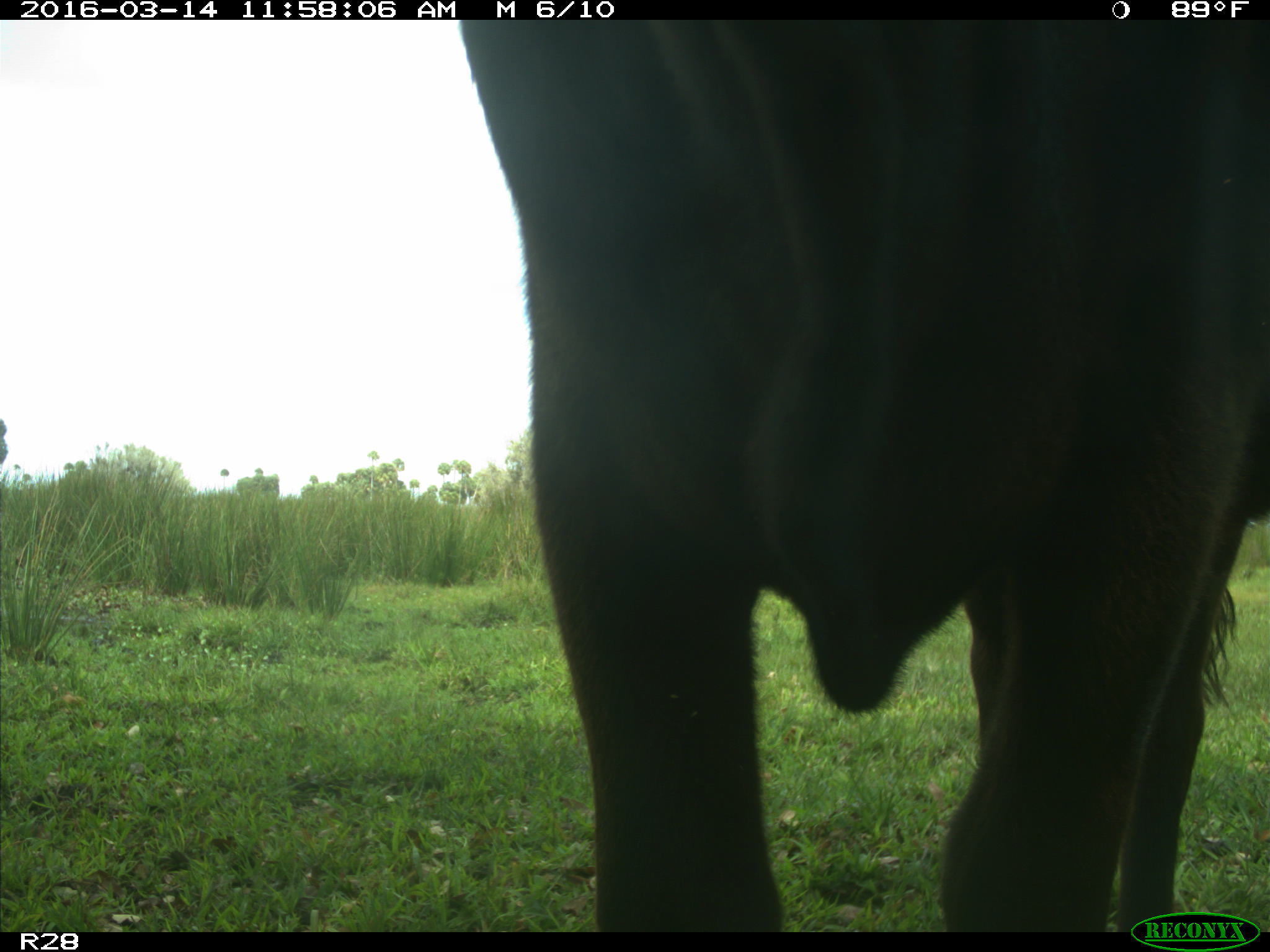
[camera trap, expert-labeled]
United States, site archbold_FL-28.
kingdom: Animalia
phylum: Chordata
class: Mammalia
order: Artiodactyla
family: Bovidae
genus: Bos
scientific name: Bos taurus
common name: domestic cow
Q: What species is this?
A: Bos taurus (domestic cow).